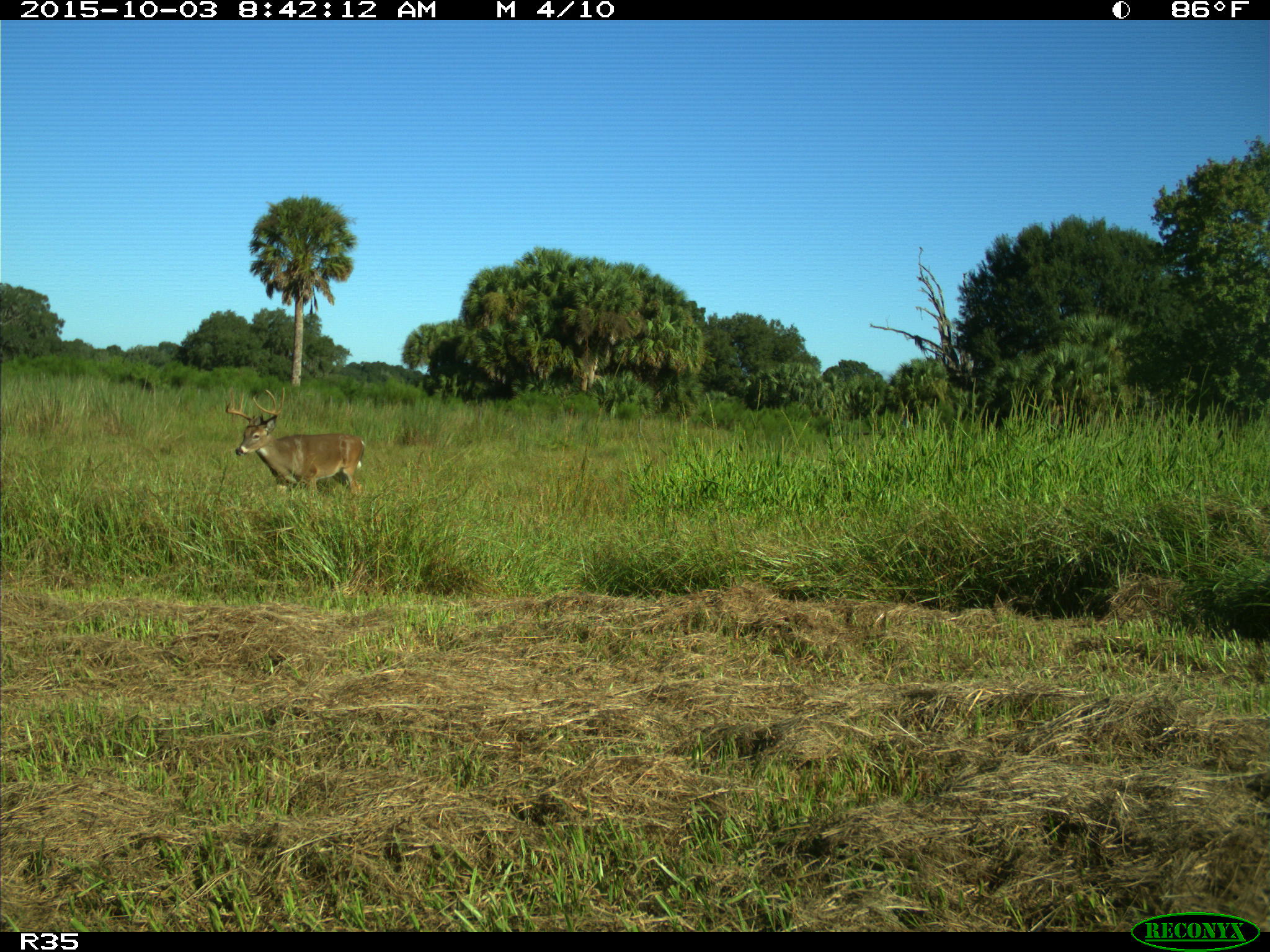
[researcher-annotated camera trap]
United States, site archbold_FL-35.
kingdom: Animalia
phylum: Chordata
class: Mammalia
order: Artiodactyla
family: Cervidae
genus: Odocoileus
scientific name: Odocoileus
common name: deer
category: unidentified deer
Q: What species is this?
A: Unidentified deer (deer) (Odocoileus).